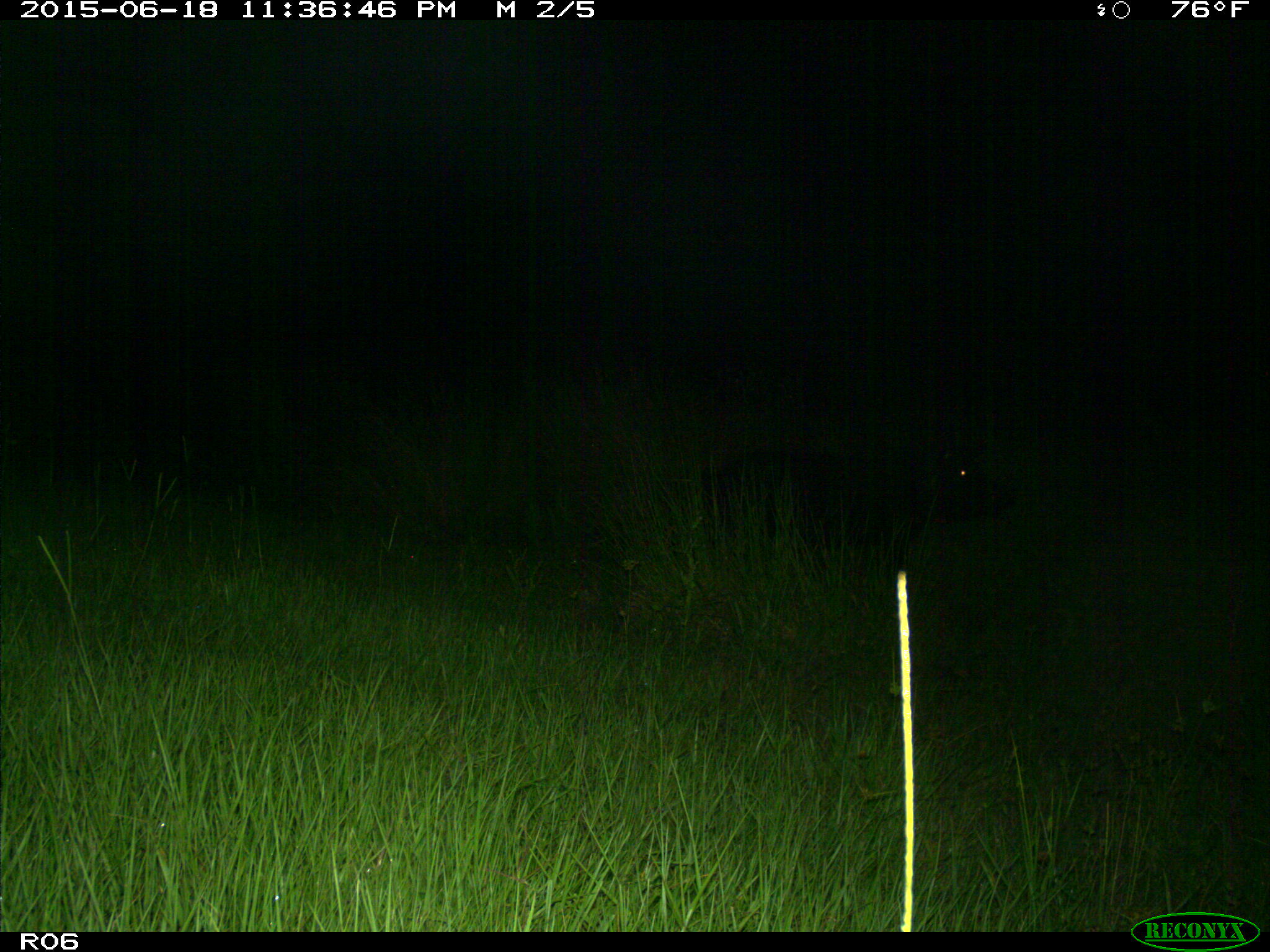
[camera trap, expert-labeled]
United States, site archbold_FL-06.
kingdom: Animalia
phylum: Chordata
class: Mammalia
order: Artiodactyla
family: Suidae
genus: Sus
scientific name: Sus scrofa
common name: wild boar